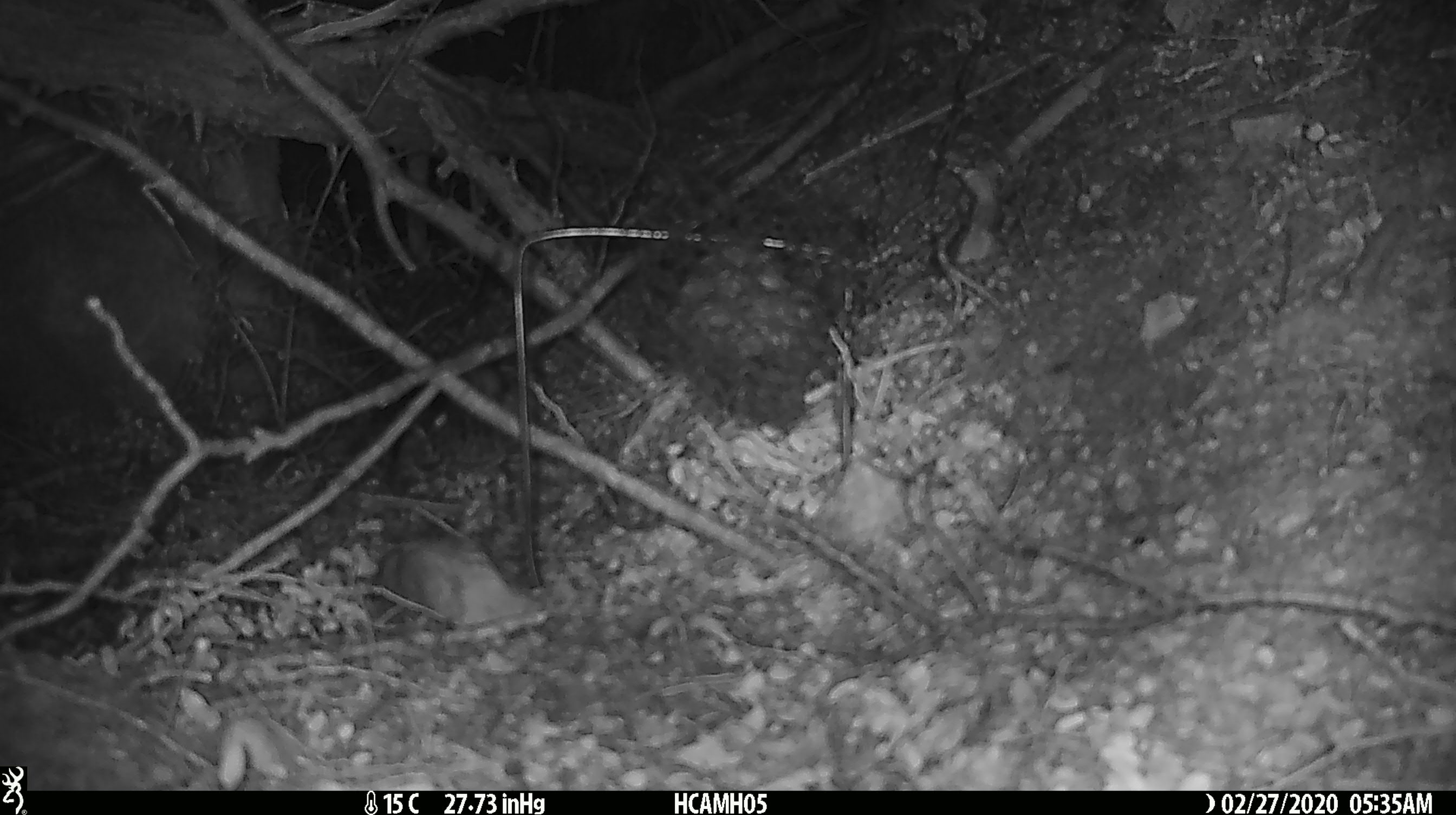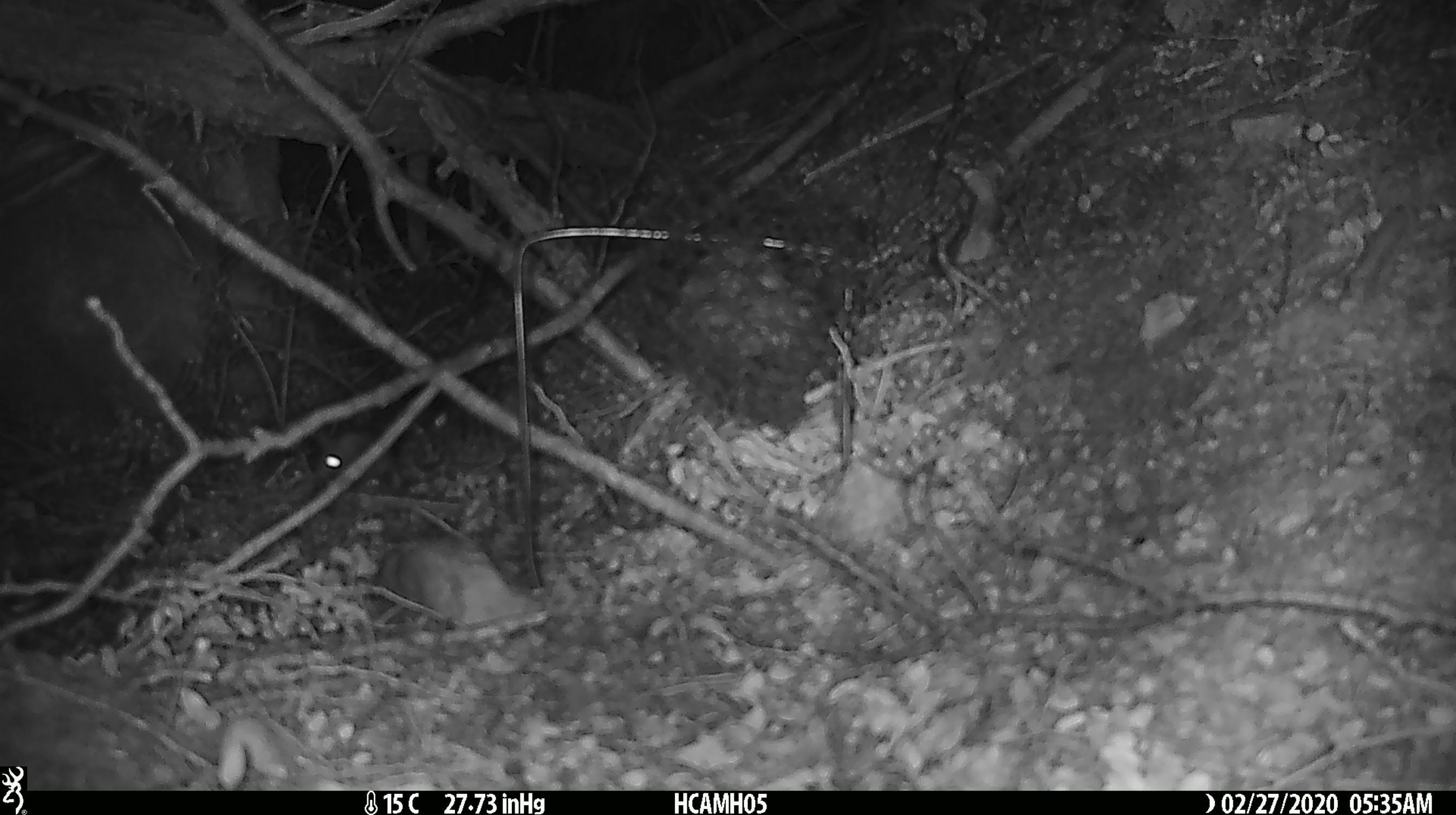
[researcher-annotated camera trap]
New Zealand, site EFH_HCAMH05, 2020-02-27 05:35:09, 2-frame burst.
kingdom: Animalia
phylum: Chordata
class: Mammalia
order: Rodentia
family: Muridae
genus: Mus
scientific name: Mus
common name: mouse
Mouse (Mus).